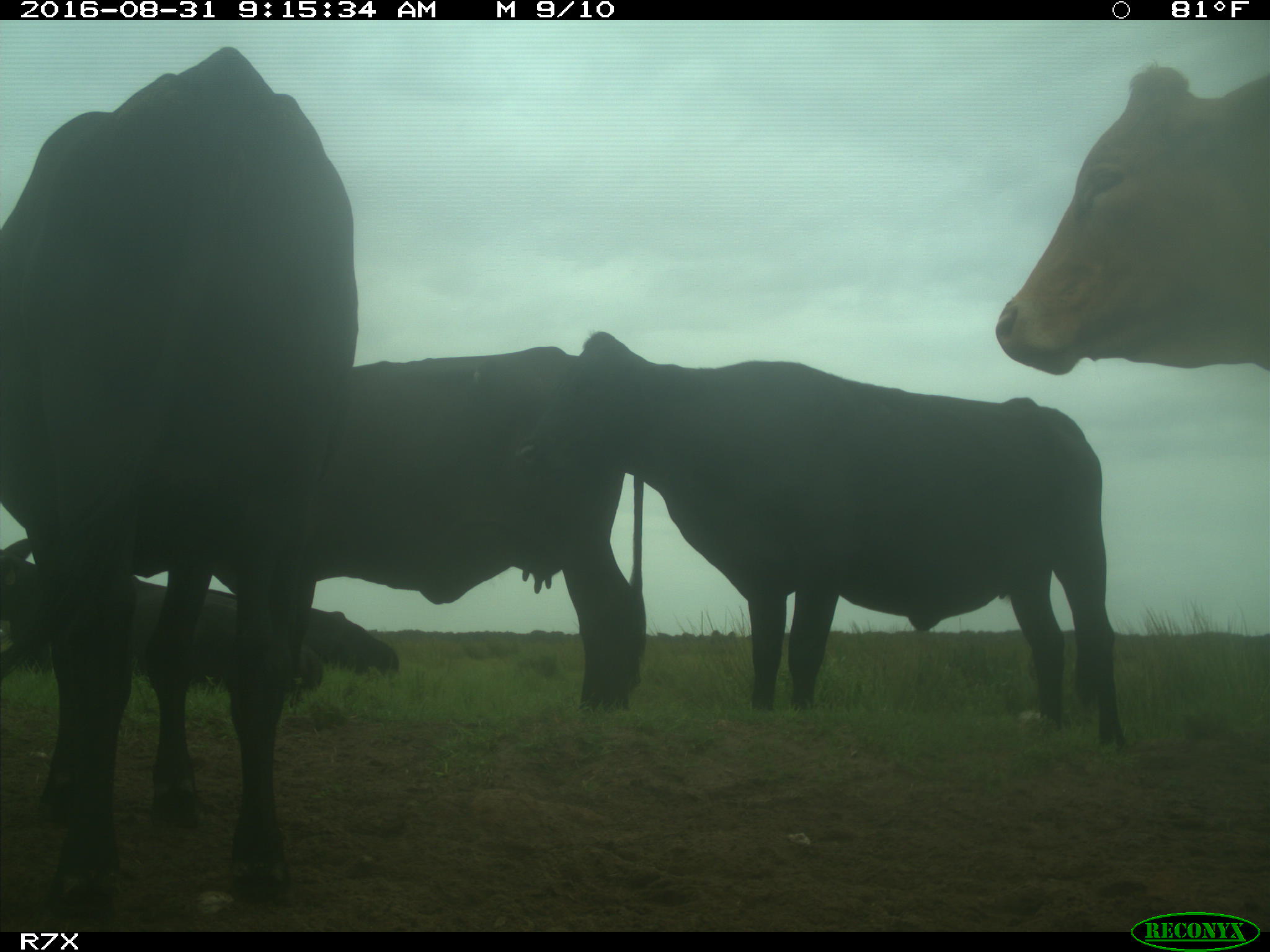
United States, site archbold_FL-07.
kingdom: Animalia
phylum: Chordata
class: Mammalia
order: Artiodactyla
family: Bovidae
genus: Bos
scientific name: Bos taurus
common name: domestic cow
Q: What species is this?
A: Bos taurus (domestic cow).